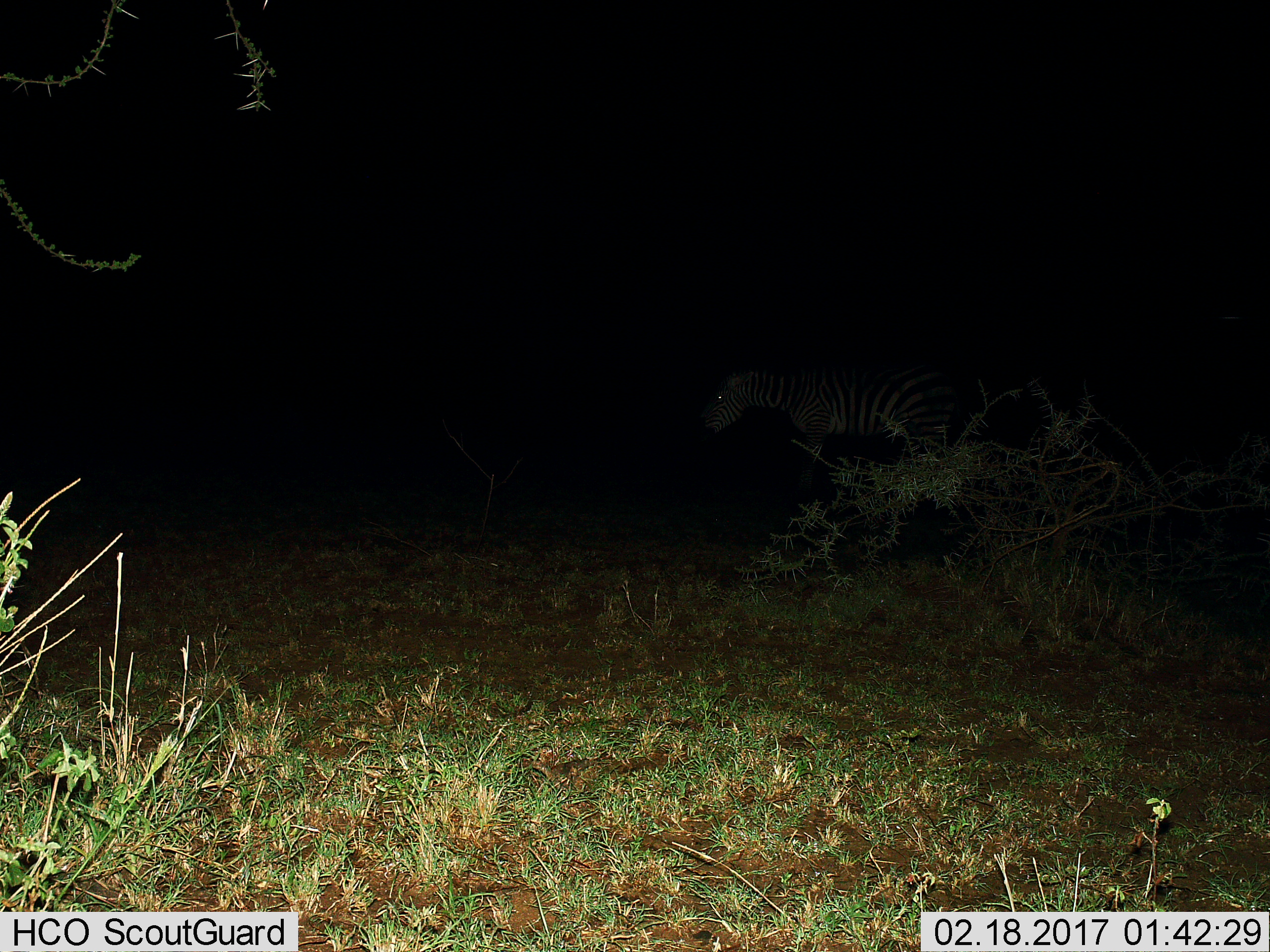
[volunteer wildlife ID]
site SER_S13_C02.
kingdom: Animalia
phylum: Chordata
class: Mammalia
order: Perissodactyla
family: Equidae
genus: Equus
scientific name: Equus quagga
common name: plains zebra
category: zebraplains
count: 1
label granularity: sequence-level